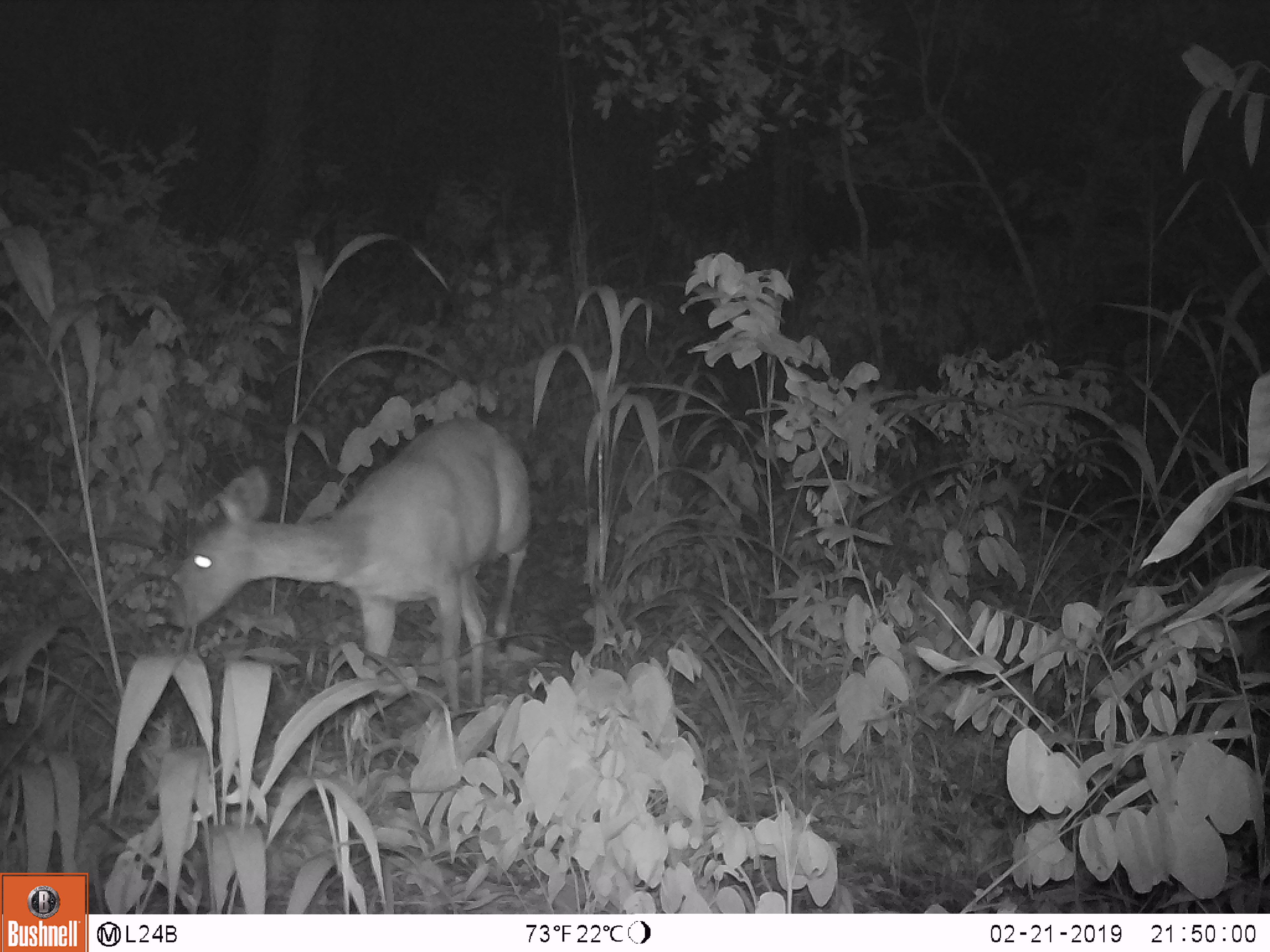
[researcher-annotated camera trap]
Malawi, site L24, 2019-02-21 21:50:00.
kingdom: Animalia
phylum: Chordata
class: Mammalia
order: Artiodactyla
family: Bovidae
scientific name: Antilopinae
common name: small antelope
Small antelope (Antilopinae), count 1.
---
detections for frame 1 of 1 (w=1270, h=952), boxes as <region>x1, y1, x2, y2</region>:
small antelope: <region>155, 404, 550, 759</region>